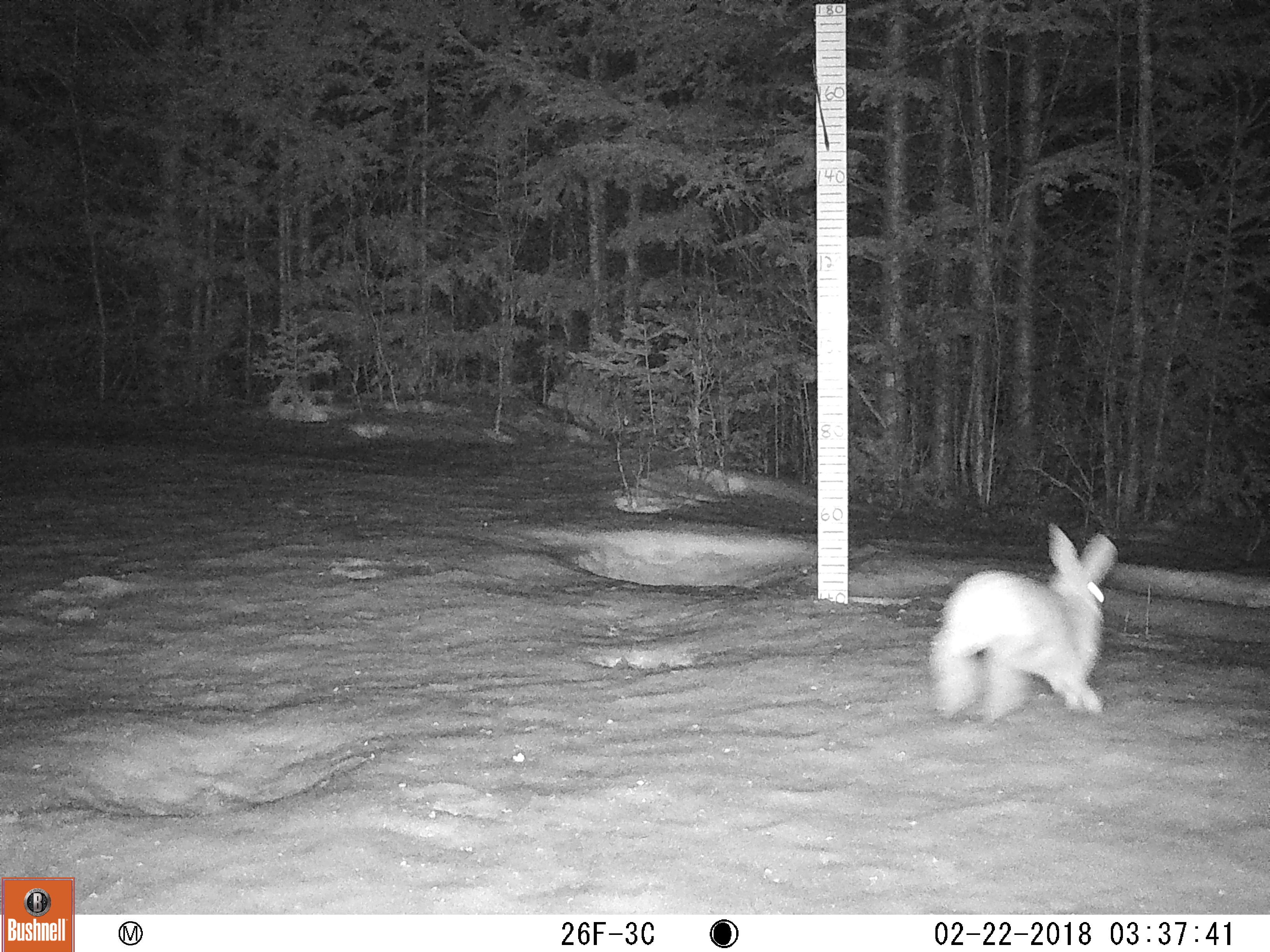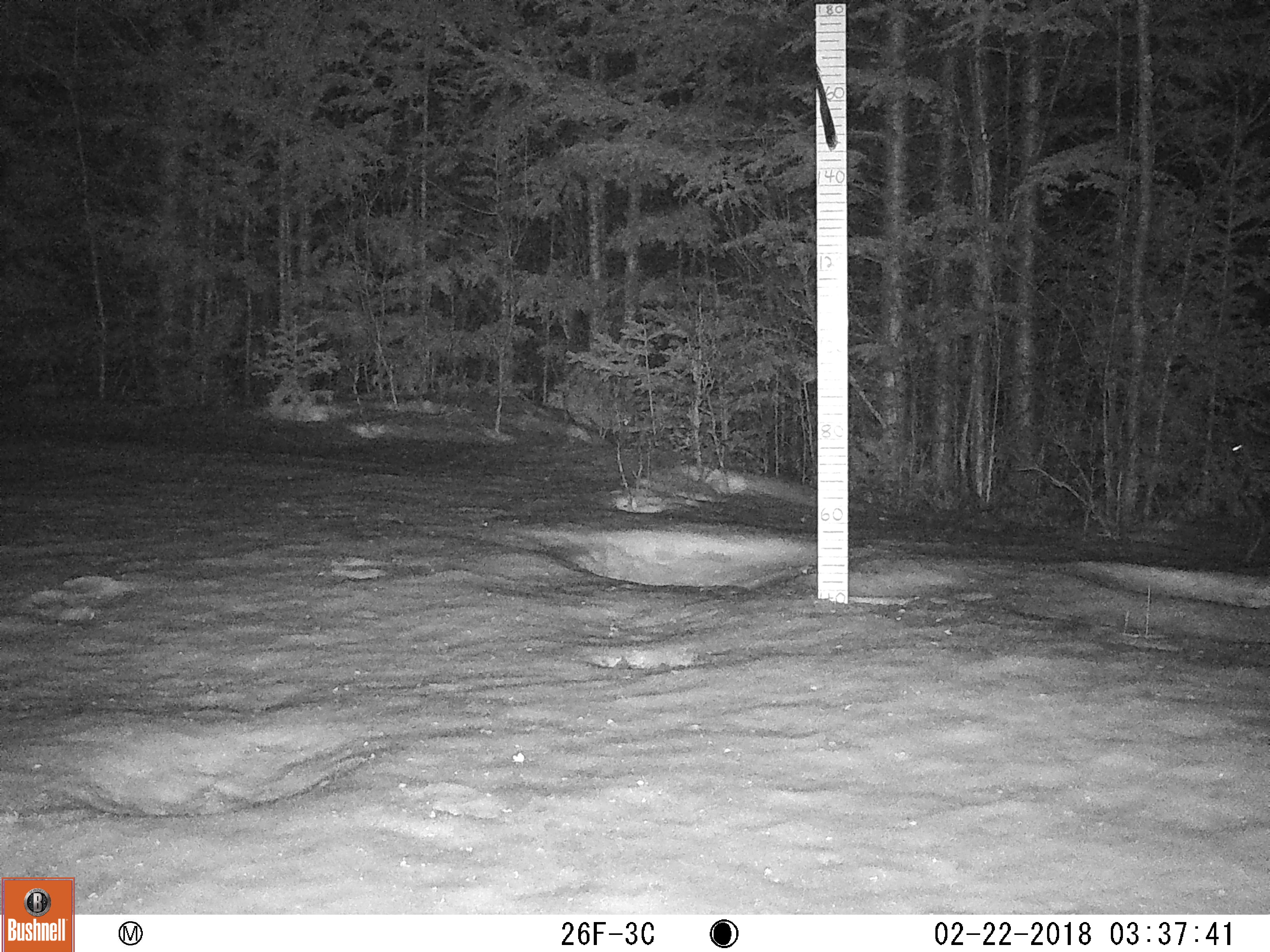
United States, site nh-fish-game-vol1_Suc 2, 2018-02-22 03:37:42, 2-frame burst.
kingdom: Animalia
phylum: Chordata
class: Mammalia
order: Lagomorpha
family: Leporidae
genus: Lepus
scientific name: Lepus americanus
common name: snowshoe hare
Snowshoe hare (Lepus americanus).